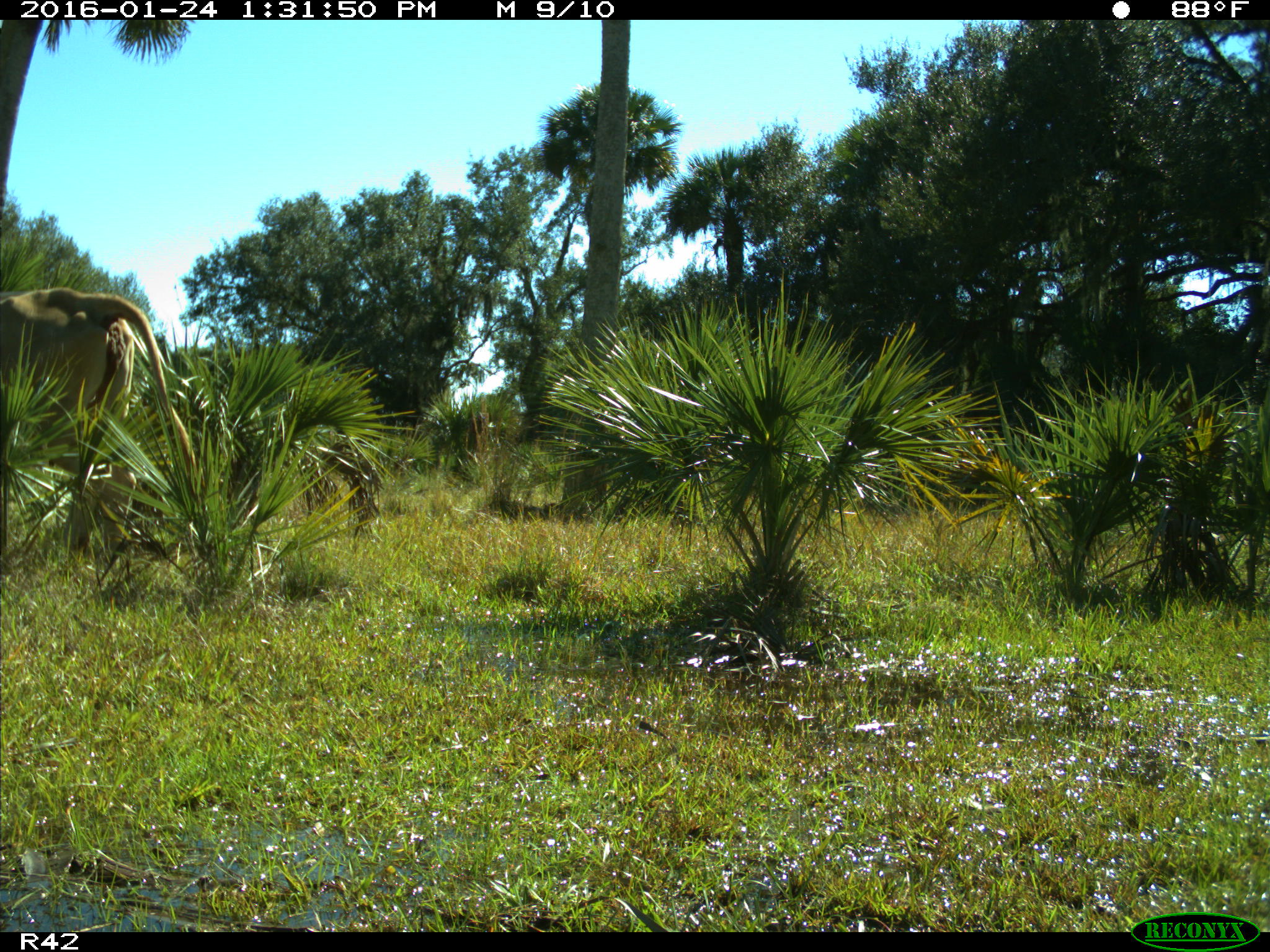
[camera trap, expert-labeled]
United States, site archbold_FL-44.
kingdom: Animalia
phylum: Chordata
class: Mammalia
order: Artiodactyla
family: Bovidae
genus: Bos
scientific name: Bos taurus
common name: domestic cow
Bos taurus (domestic cow).